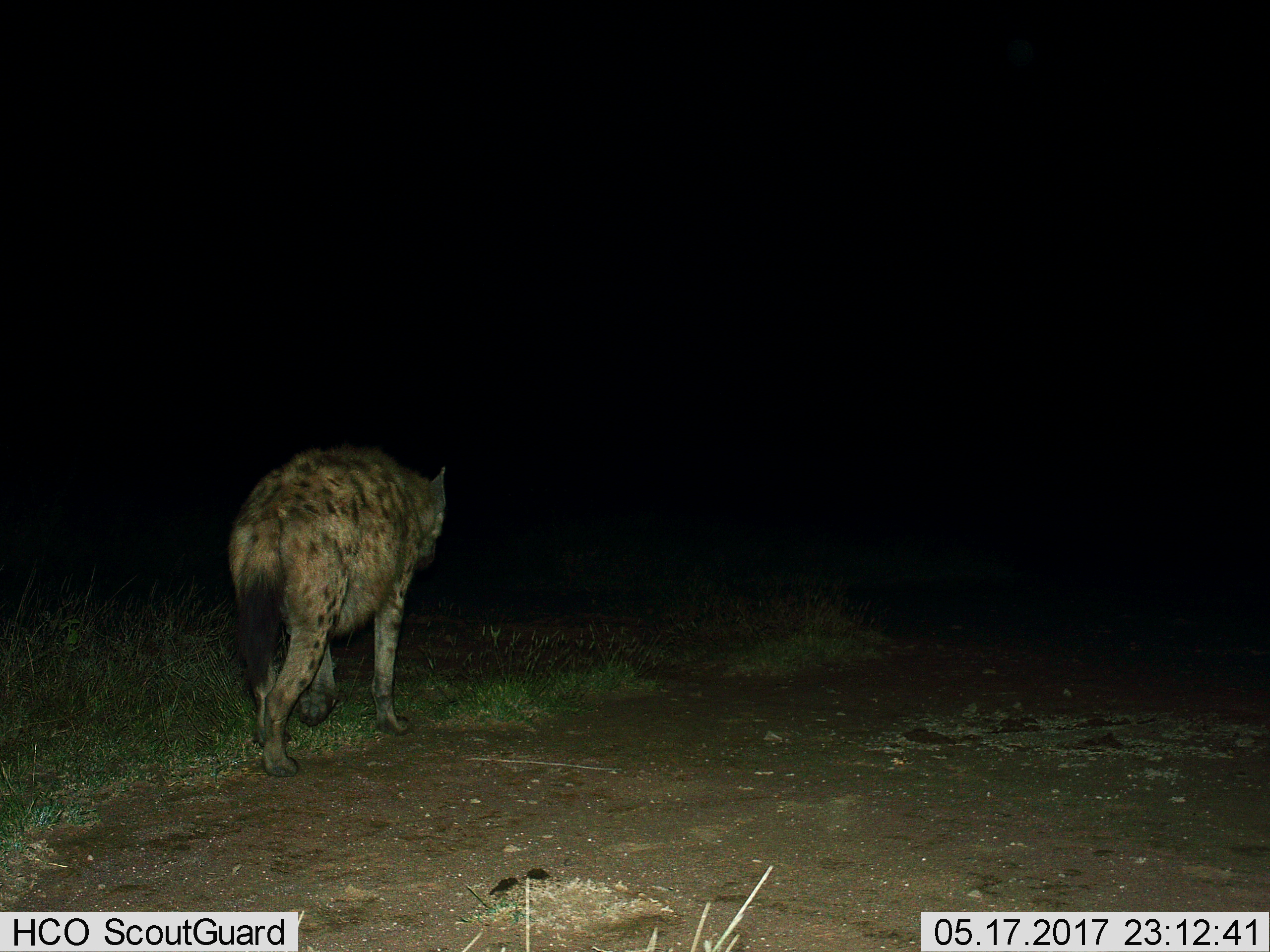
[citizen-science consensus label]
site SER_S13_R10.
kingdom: Animalia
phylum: Chordata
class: Mammalia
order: Carnivora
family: Hyaenidae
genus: Crocuta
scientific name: Crocuta crocuta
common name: spotted hyena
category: hyenaspotted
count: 1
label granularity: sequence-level